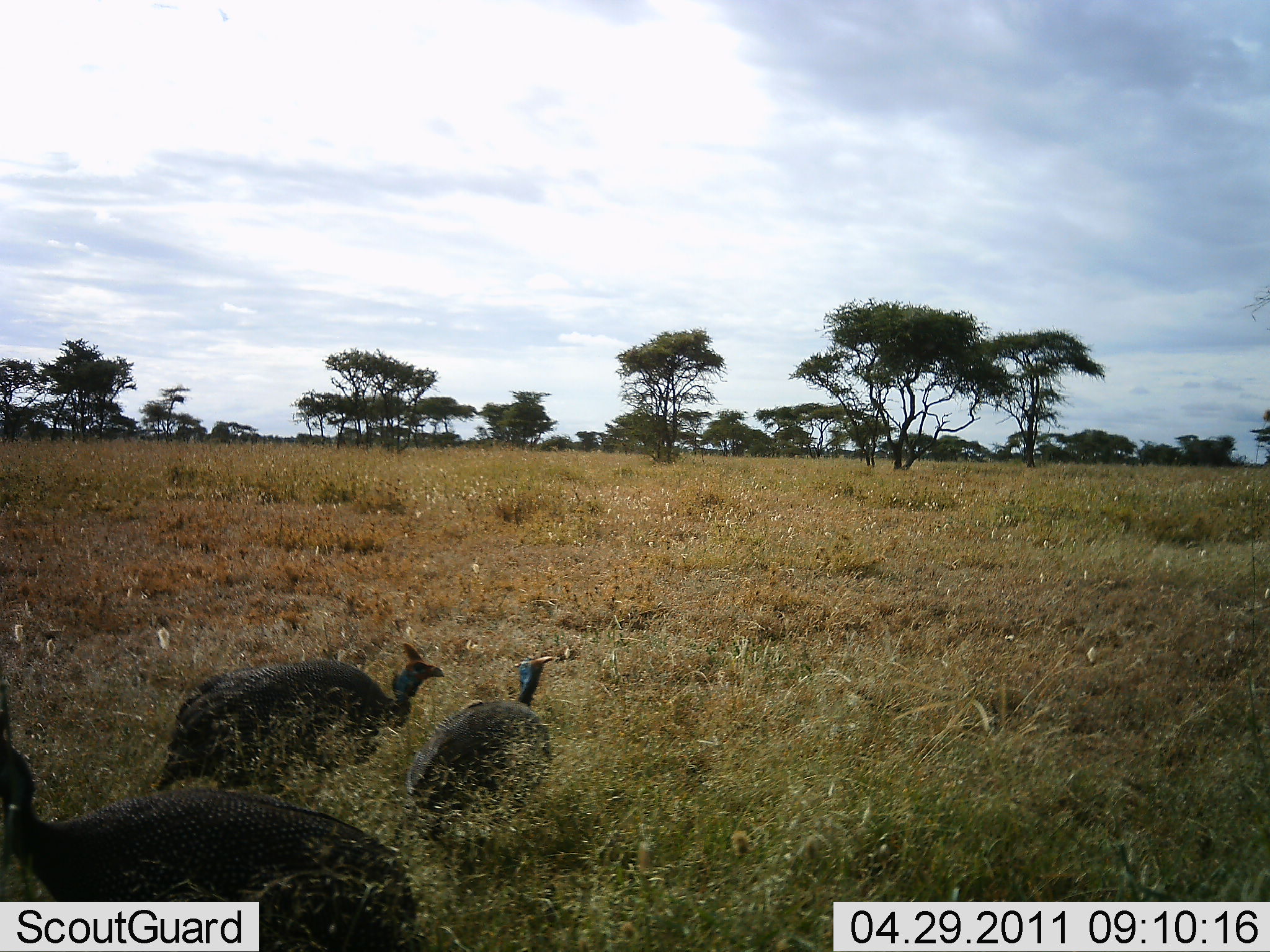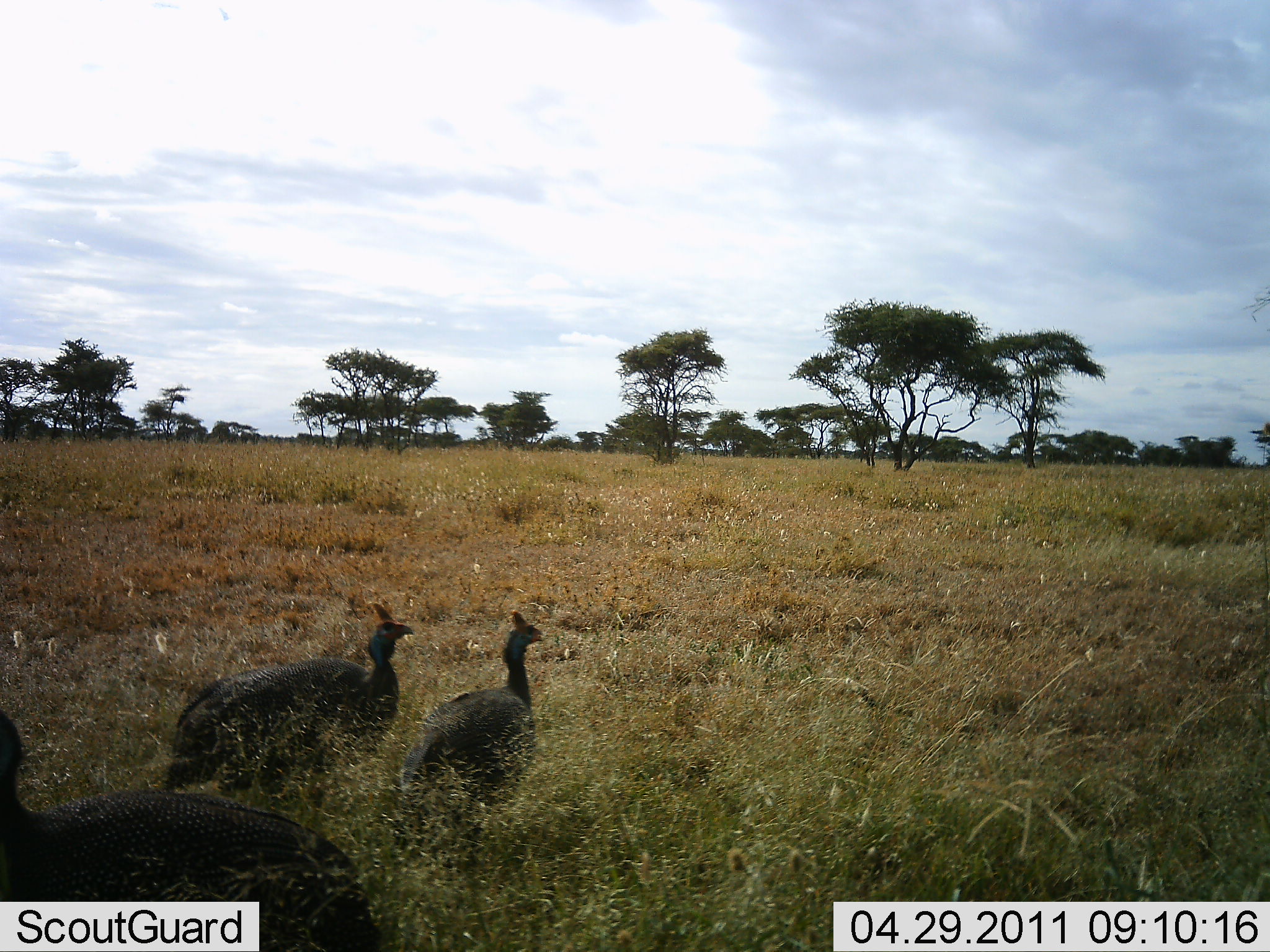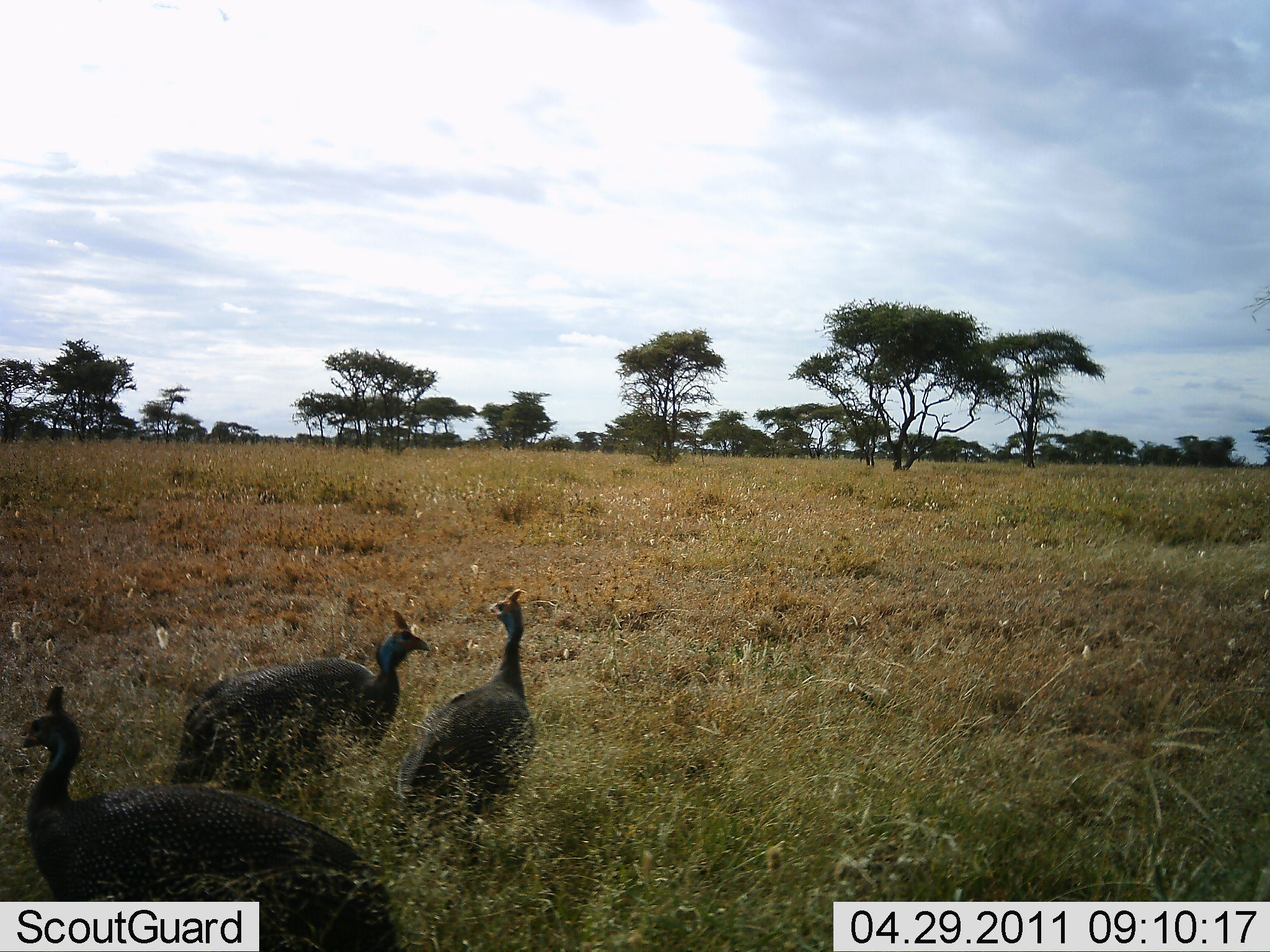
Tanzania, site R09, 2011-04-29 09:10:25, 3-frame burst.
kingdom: Animalia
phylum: Chordata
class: Aves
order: Galliformes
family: Numididae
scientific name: Numididae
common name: guinea fowl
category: guineafowl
Guineafowl (guinea fowl) (Numididae), count 3. Behavior (volunteer vote fractions): standing 50%, resting 0%, moving 42%, interacting 17%. Young present (vote fraction): 0%. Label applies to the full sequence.